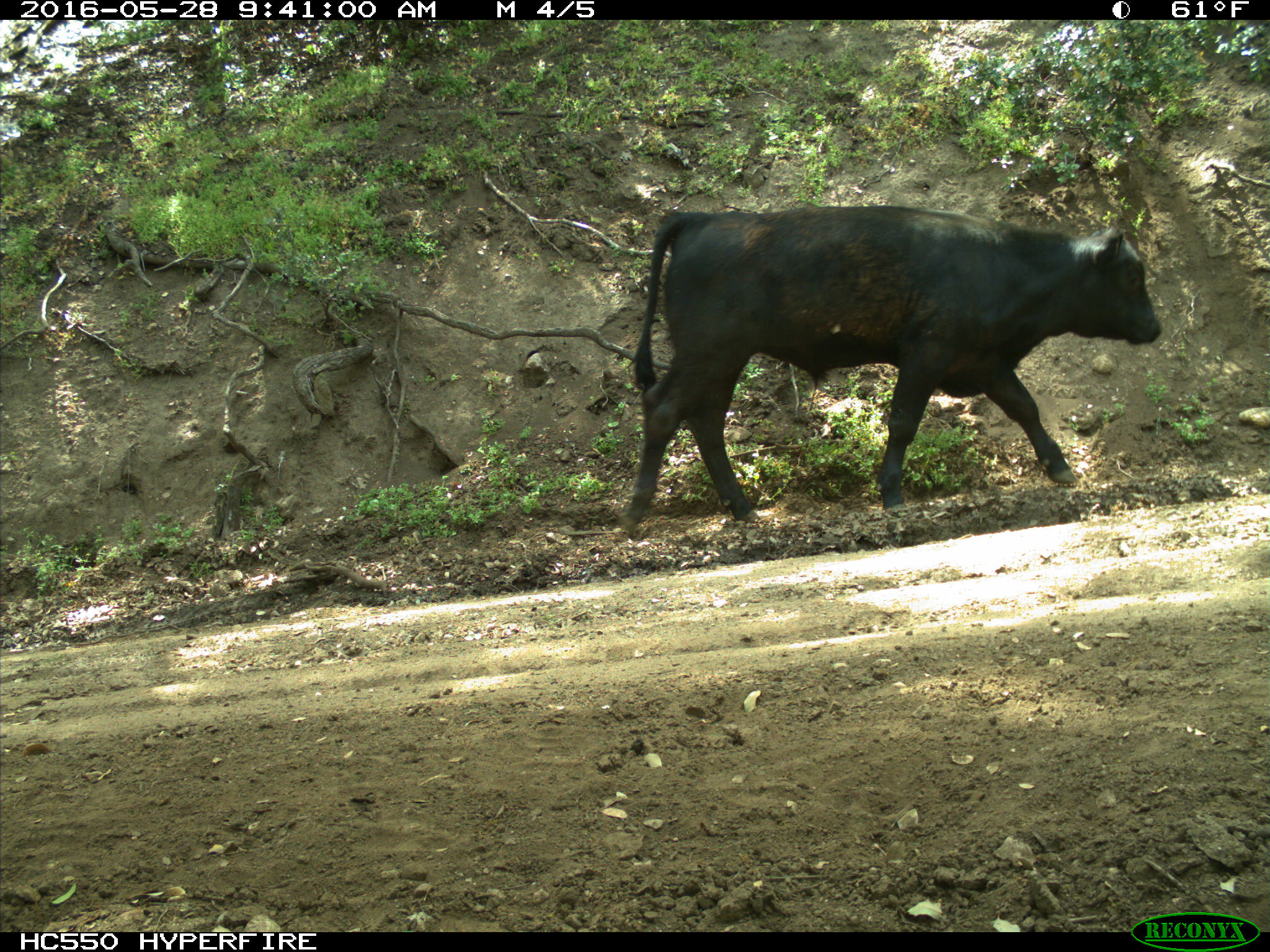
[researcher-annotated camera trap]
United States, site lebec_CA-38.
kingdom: Animalia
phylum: Chordata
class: Mammalia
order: Artiodactyla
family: Bovidae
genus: Bos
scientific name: Bos taurus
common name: domestic cow